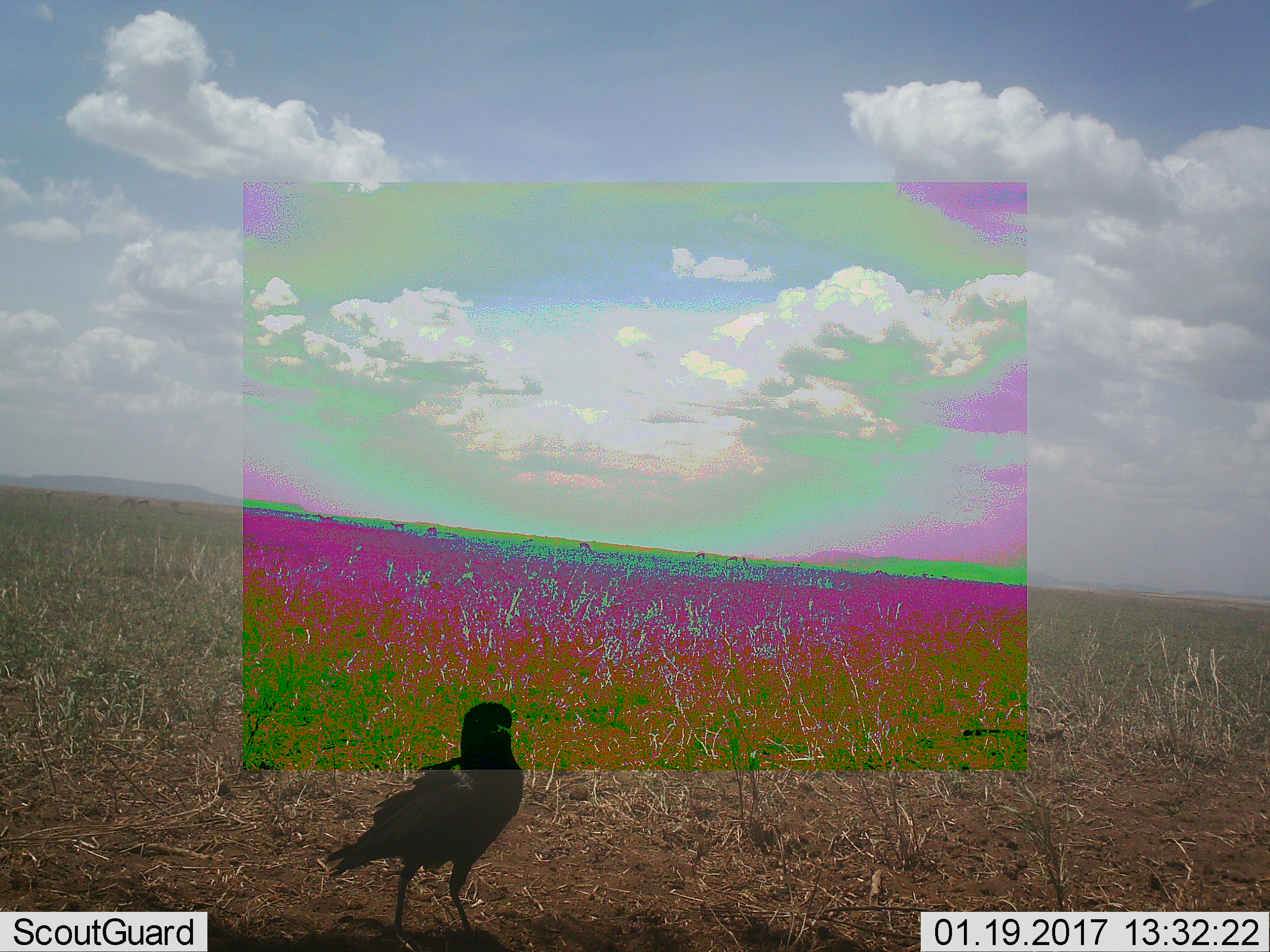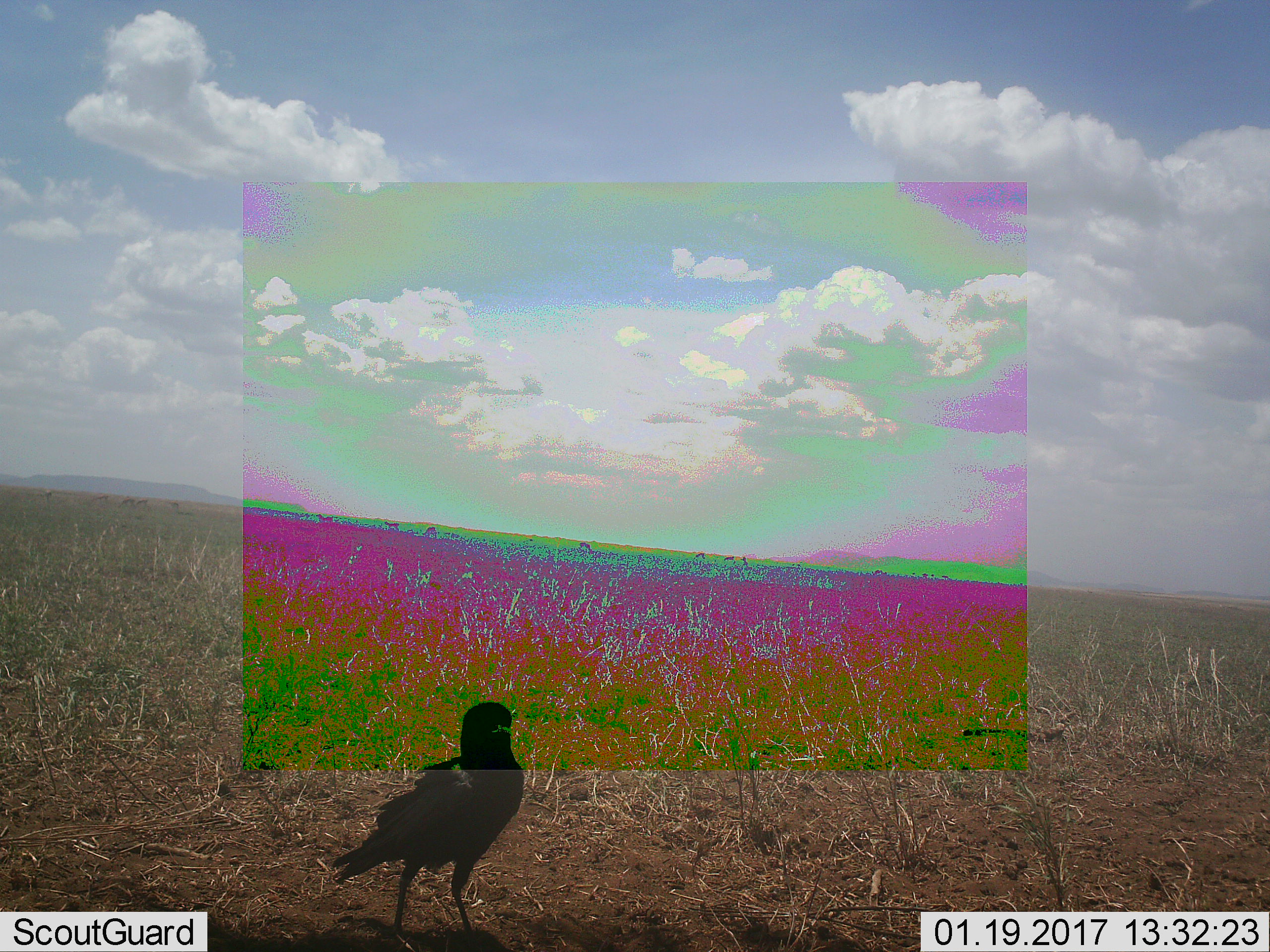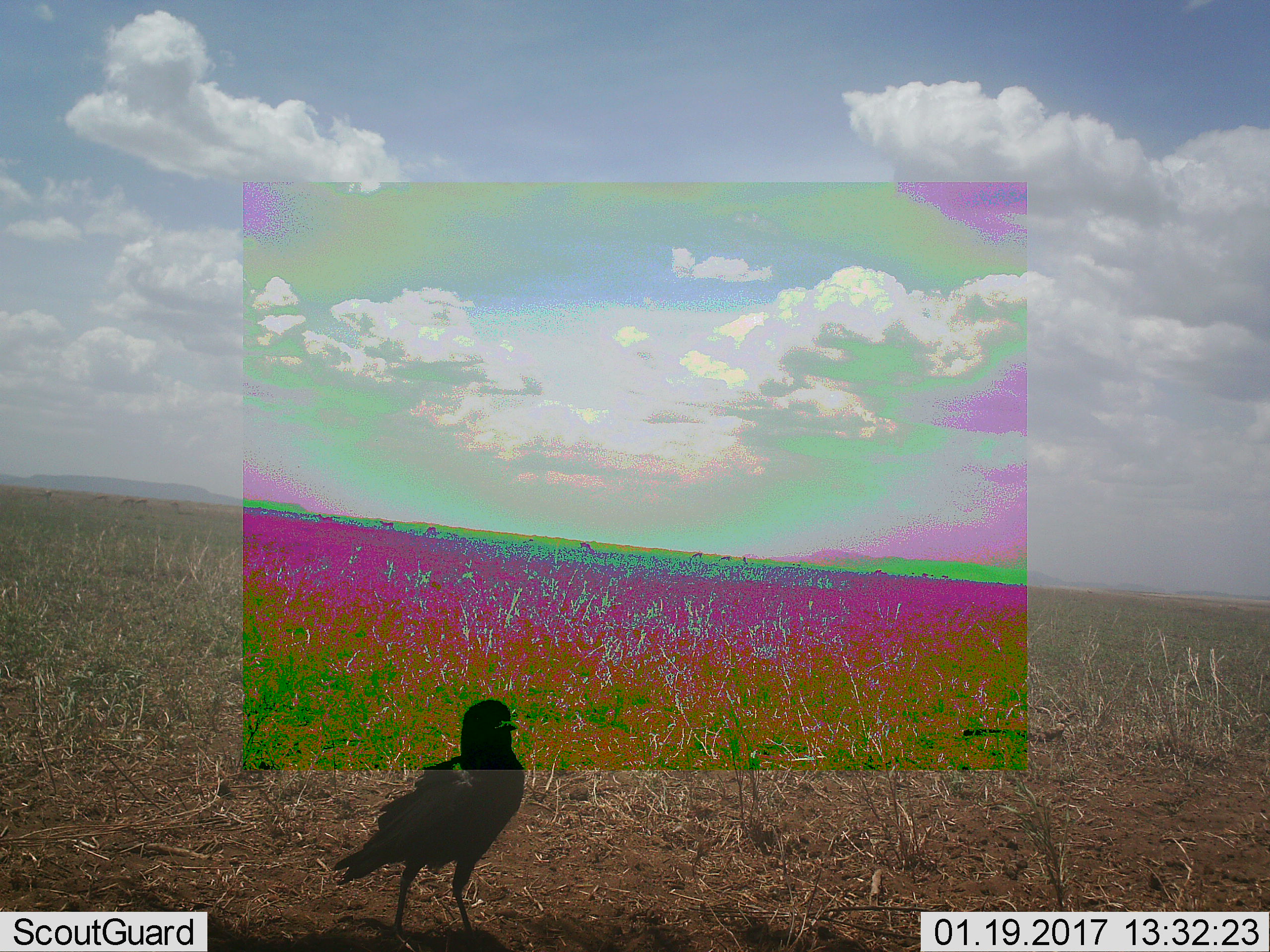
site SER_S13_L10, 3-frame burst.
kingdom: Animalia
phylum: Chordata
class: Aves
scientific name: Aves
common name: bird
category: birdother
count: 1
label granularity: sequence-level